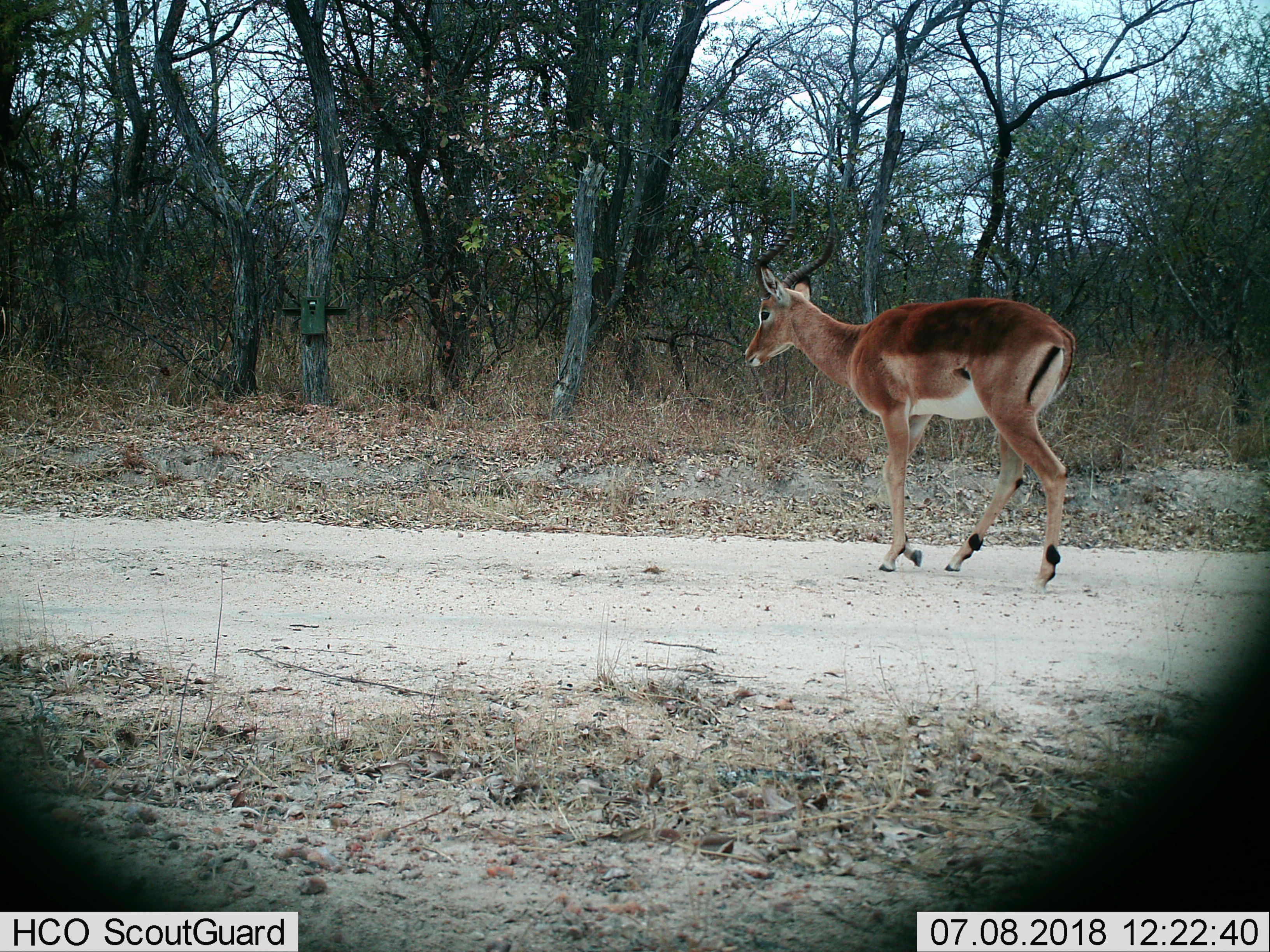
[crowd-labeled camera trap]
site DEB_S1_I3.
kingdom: Animalia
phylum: Chordata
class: Mammalia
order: Artiodactyla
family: Bovidae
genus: Aepyceros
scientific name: Aepyceros melampus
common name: impala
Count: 1.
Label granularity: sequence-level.